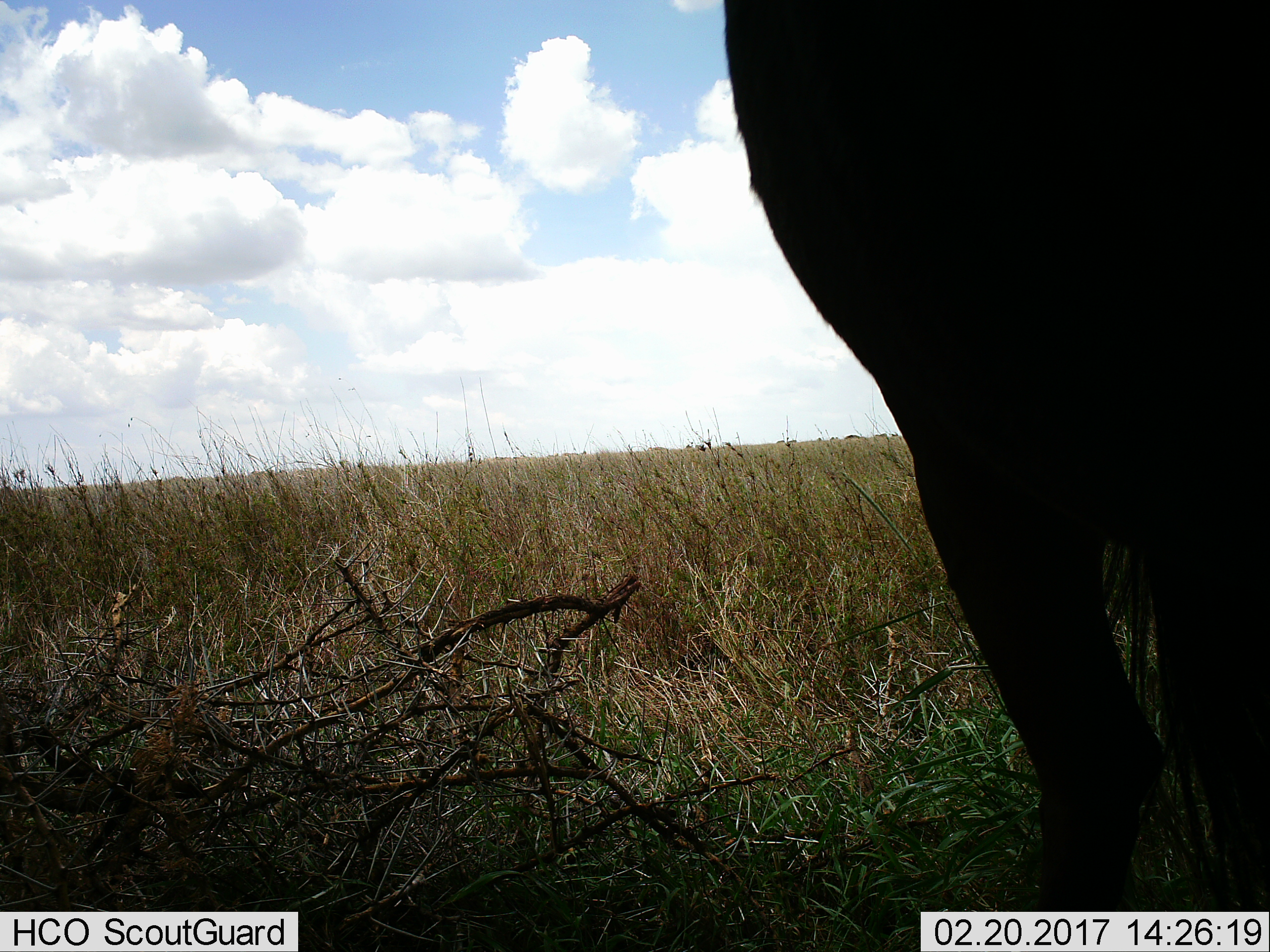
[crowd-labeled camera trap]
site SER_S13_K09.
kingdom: Animalia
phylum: Chordata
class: Mammalia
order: Artiodactyla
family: Bovidae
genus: Connochaetes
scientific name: Connochaetes taurinus taurinus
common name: blue wildebeest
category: wildebeestblue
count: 1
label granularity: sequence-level